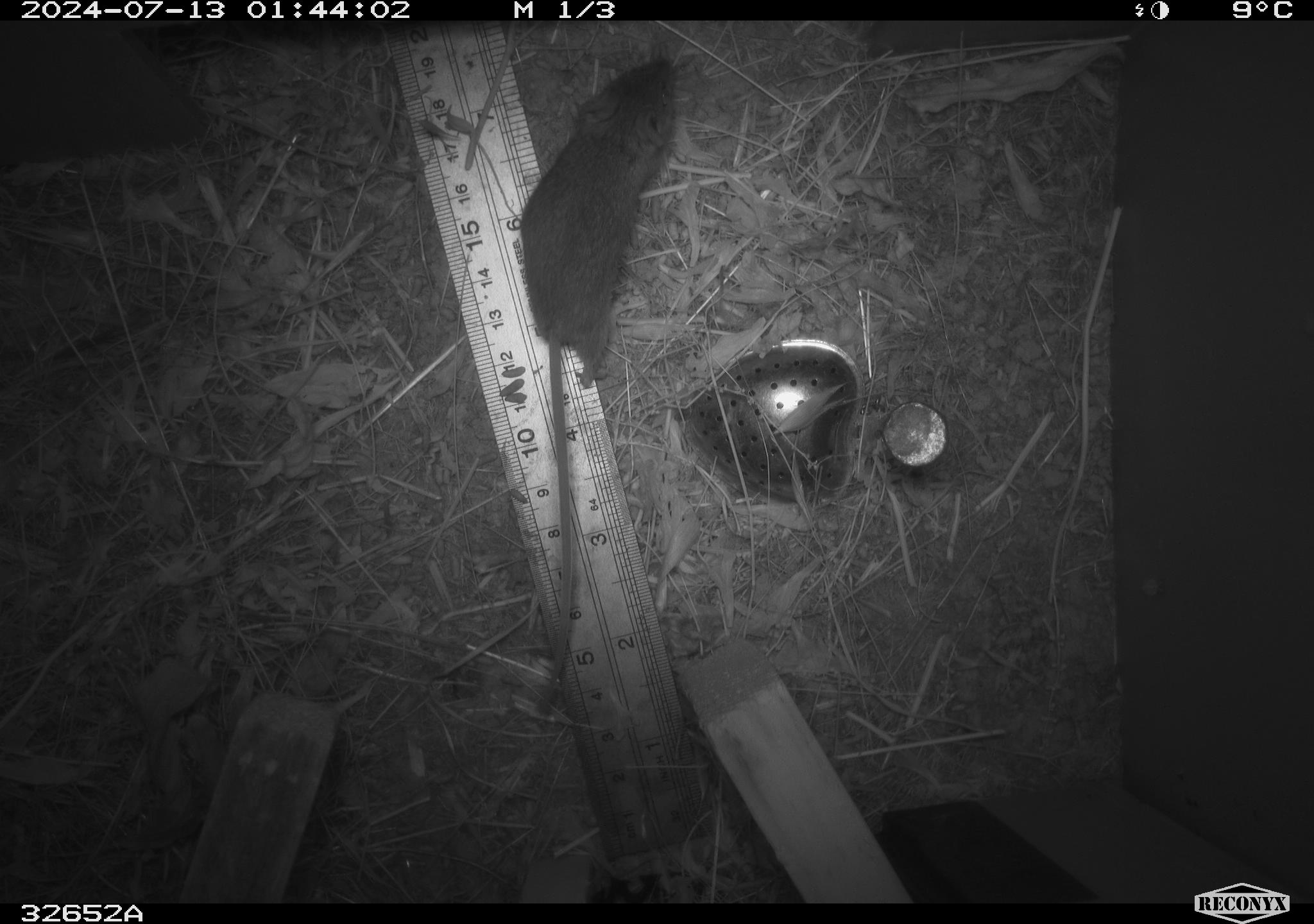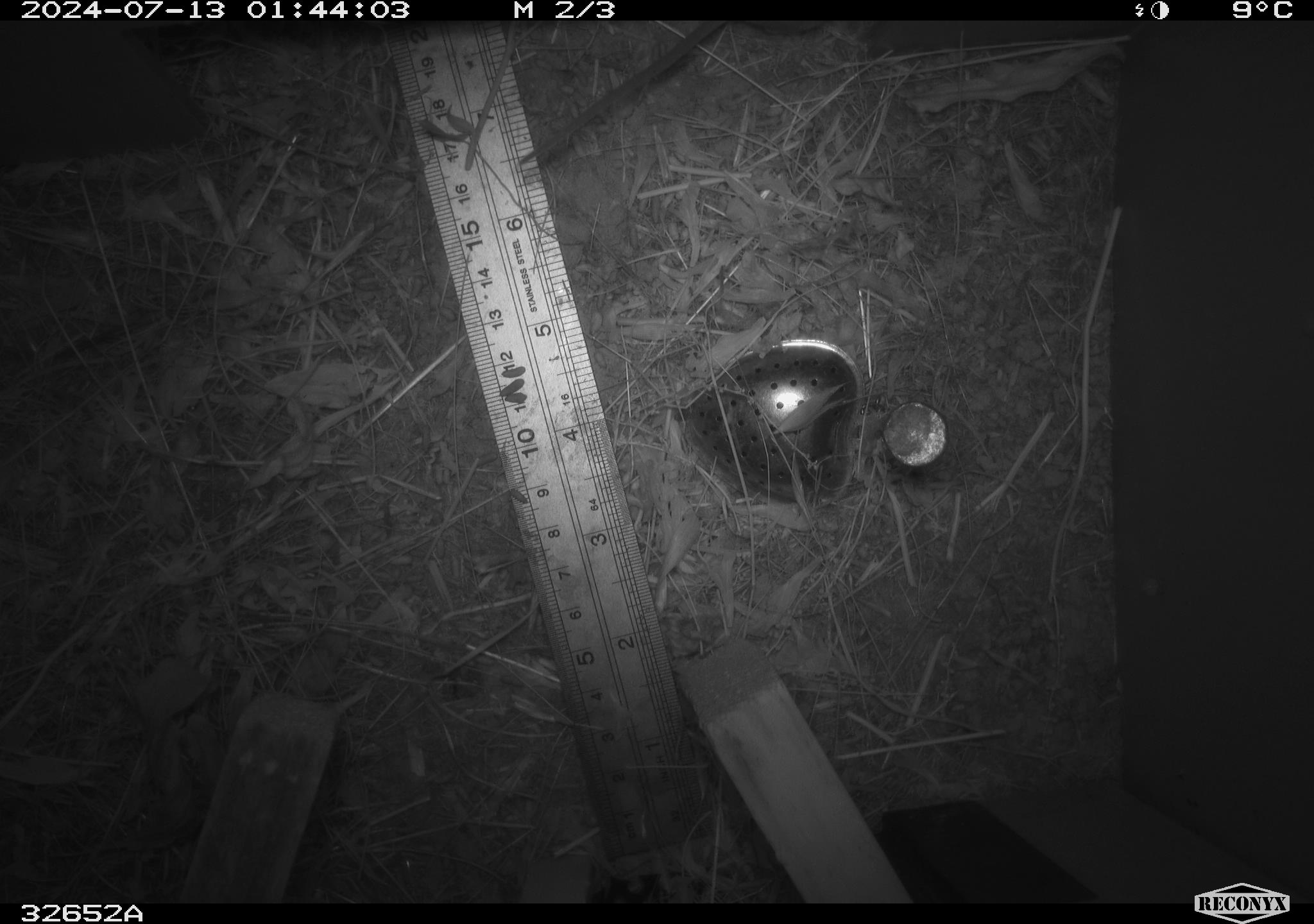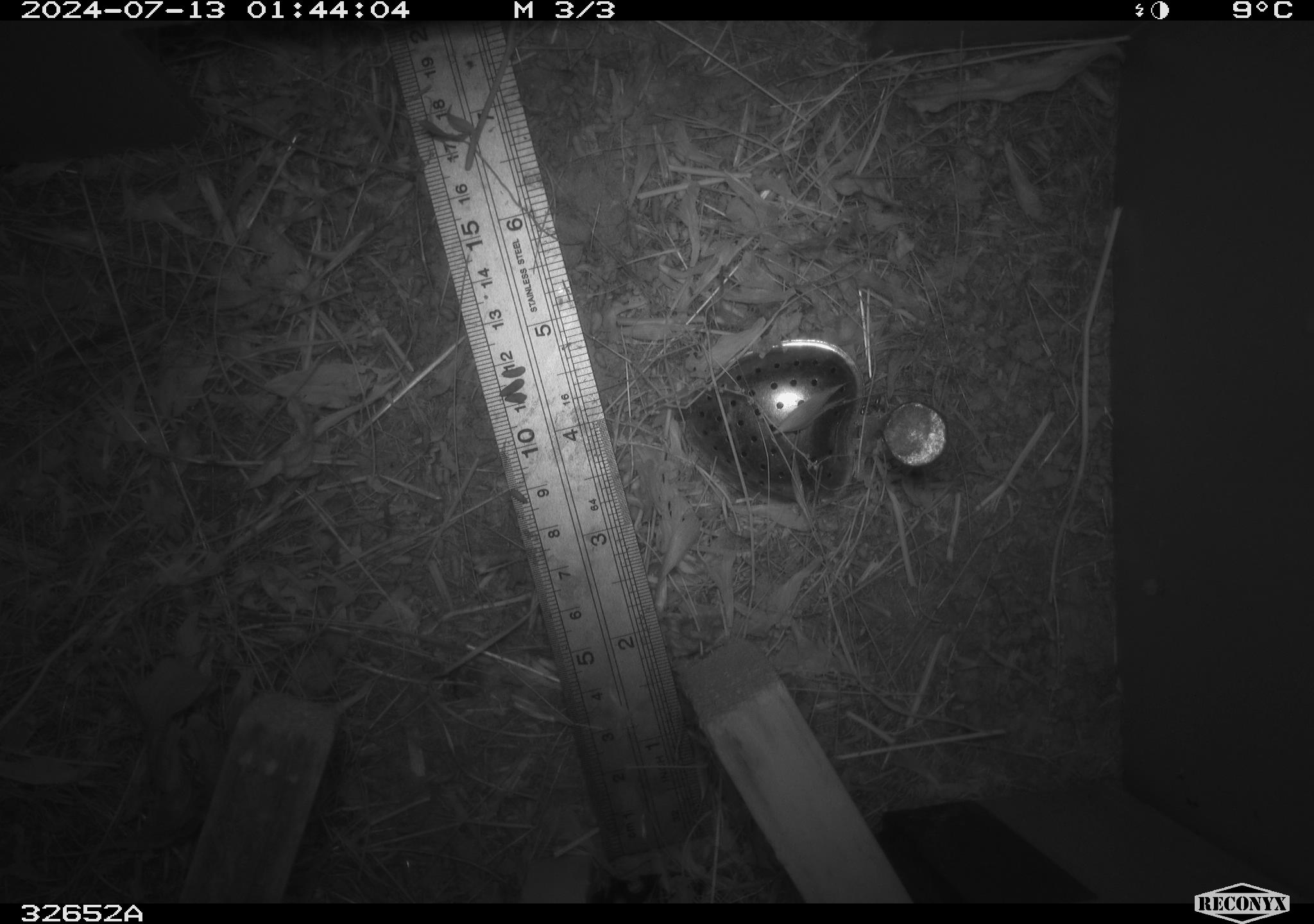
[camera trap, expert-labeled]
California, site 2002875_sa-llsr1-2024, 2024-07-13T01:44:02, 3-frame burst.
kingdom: Animalia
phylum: Chordata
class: Mammalia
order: Rodentia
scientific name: Rodentia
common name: mouse species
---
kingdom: Animalia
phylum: Chordata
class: Mammalia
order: Rodentia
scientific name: Rodentia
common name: rodent